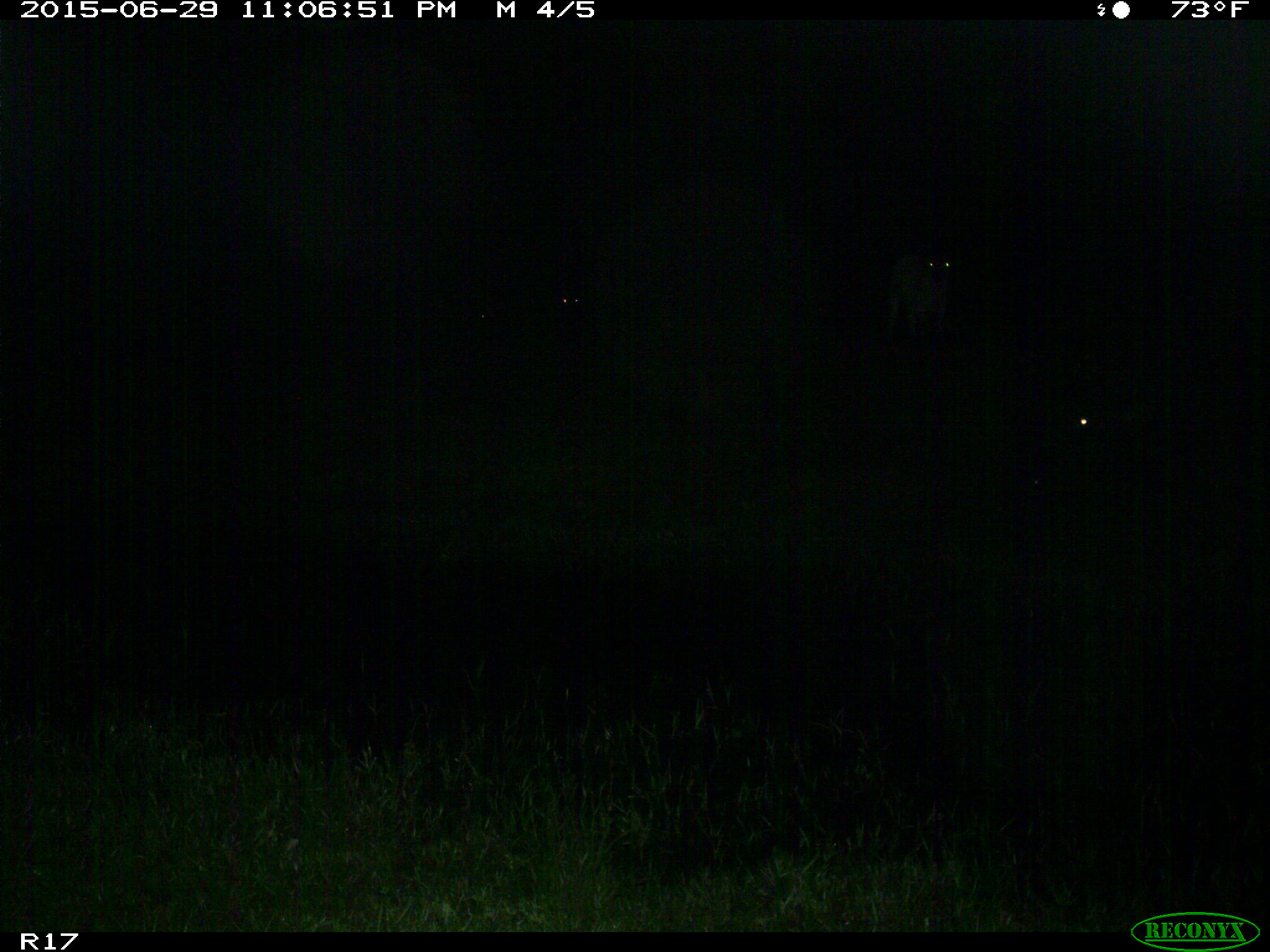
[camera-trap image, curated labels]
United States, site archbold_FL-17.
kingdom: Animalia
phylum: Chordata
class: Mammalia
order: Artiodactyla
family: Bovidae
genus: Bos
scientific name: Bos taurus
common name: domestic cow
Bos taurus (domestic cow).